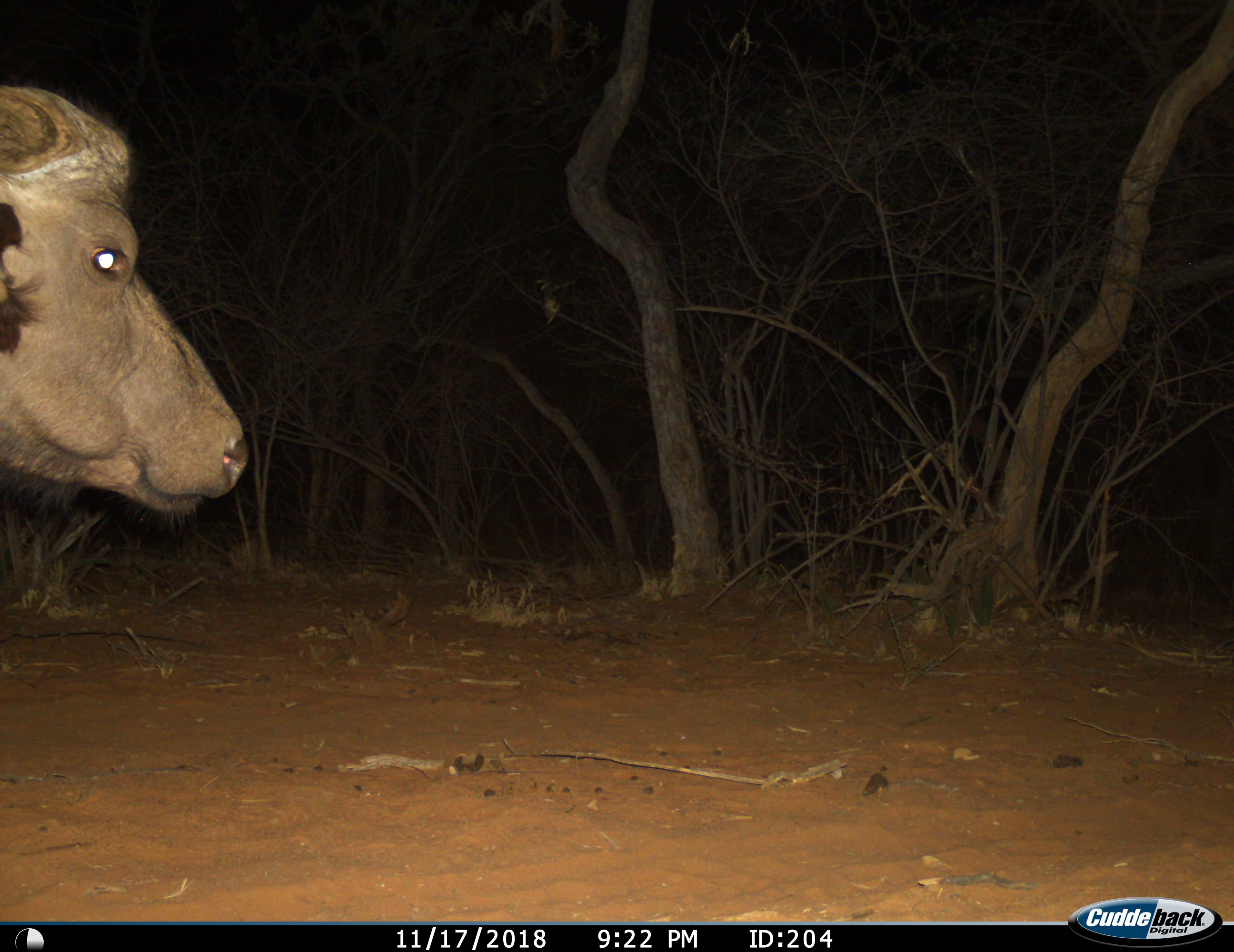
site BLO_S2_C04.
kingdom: Animalia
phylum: Chordata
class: Mammalia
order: Artiodactyla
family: Bovidae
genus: Syncerus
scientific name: Syncerus caffer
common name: african buffalo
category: buffalo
Buffalo (african buffalo) (Syncerus caffer), count 1. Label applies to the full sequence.